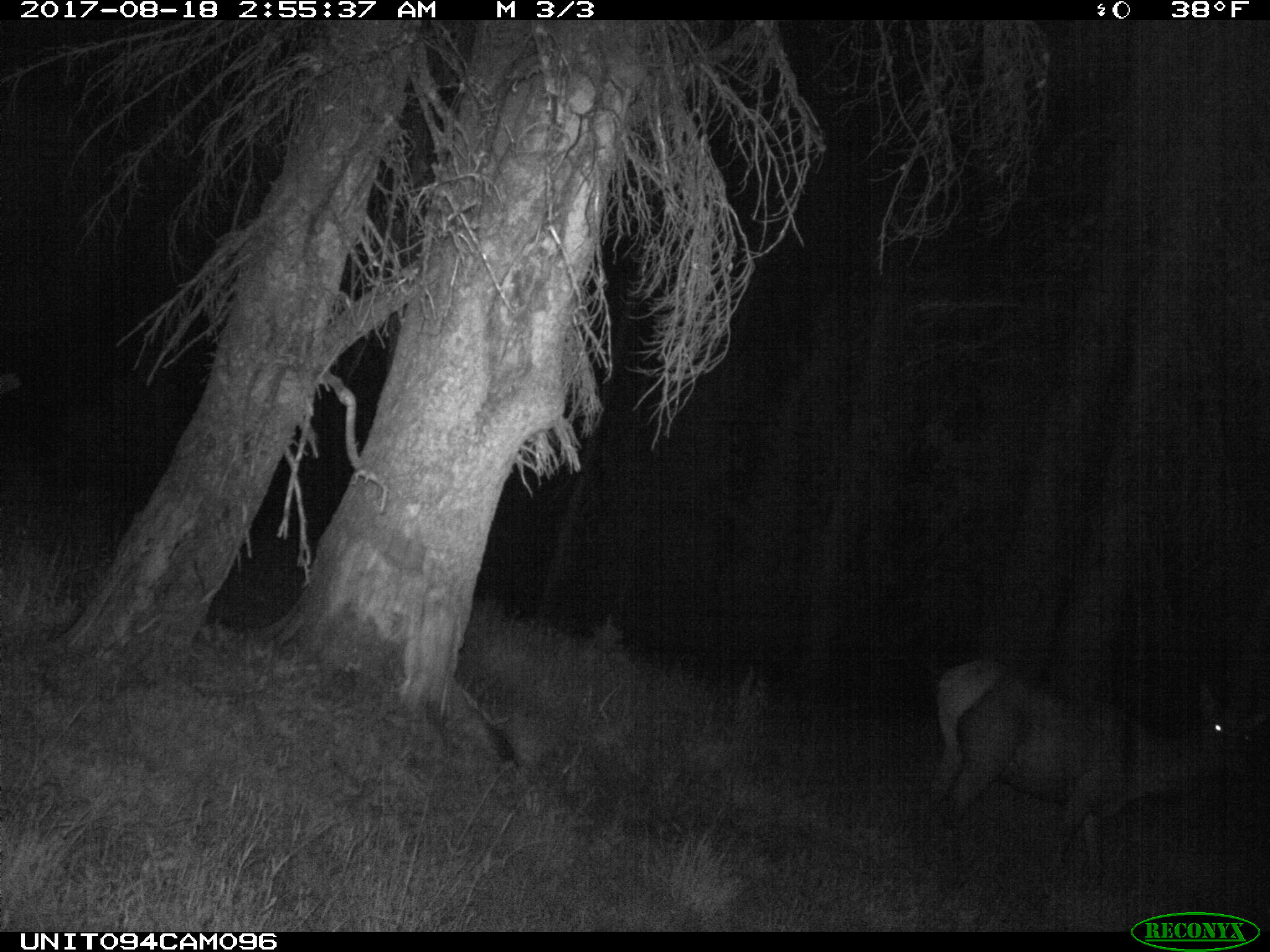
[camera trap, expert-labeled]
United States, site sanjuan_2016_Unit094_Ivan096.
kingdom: Animalia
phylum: Chordata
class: Mammalia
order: Artiodactyla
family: Cervidae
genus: Cervus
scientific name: Cervus elaphus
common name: red deer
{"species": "Cervus elaphus (red deer)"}